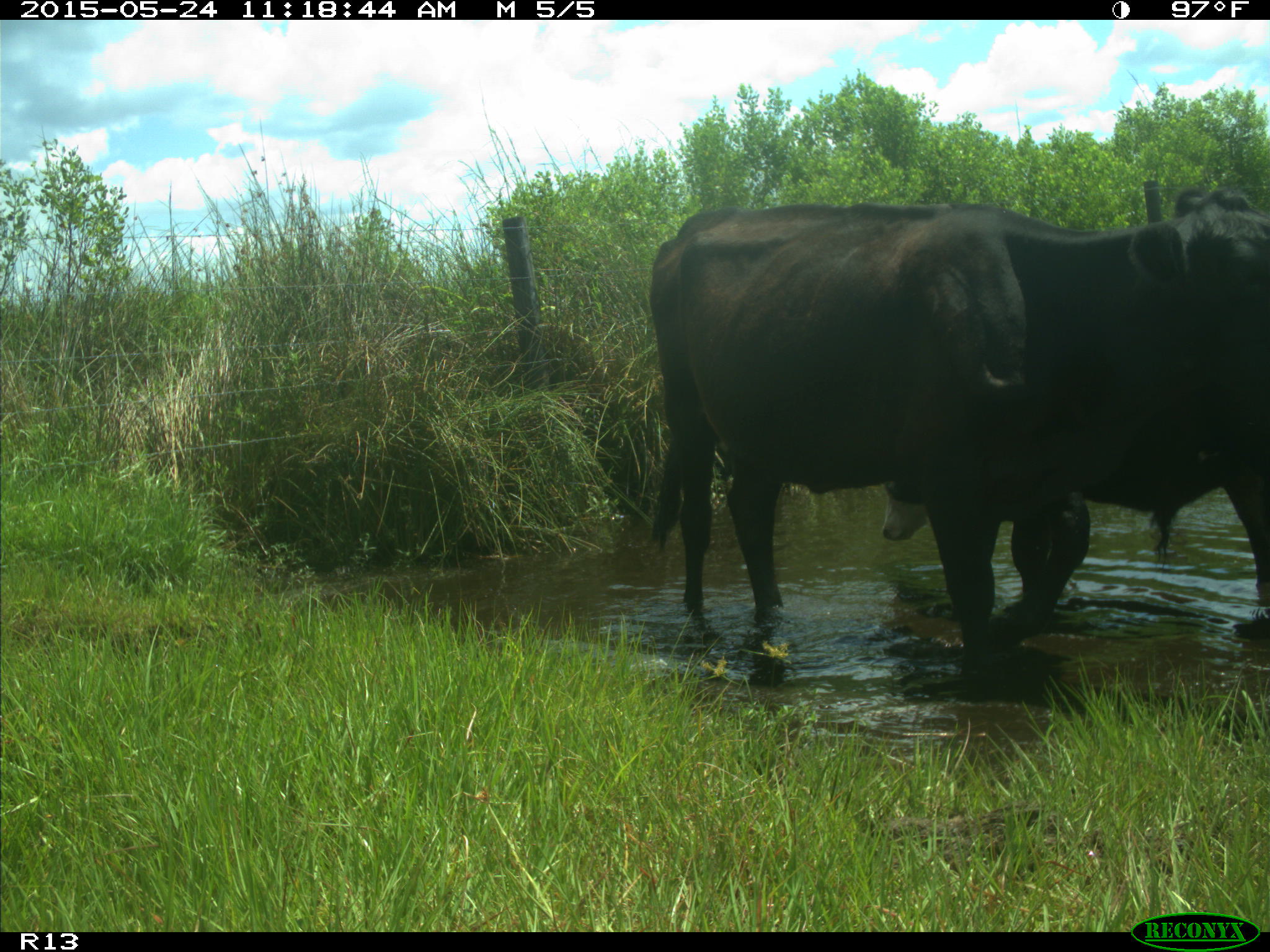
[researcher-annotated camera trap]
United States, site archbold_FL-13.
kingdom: Animalia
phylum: Chordata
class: Mammalia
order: Artiodactyla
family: Bovidae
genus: Bos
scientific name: Bos taurus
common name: domestic cow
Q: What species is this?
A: Bos taurus (domestic cow).